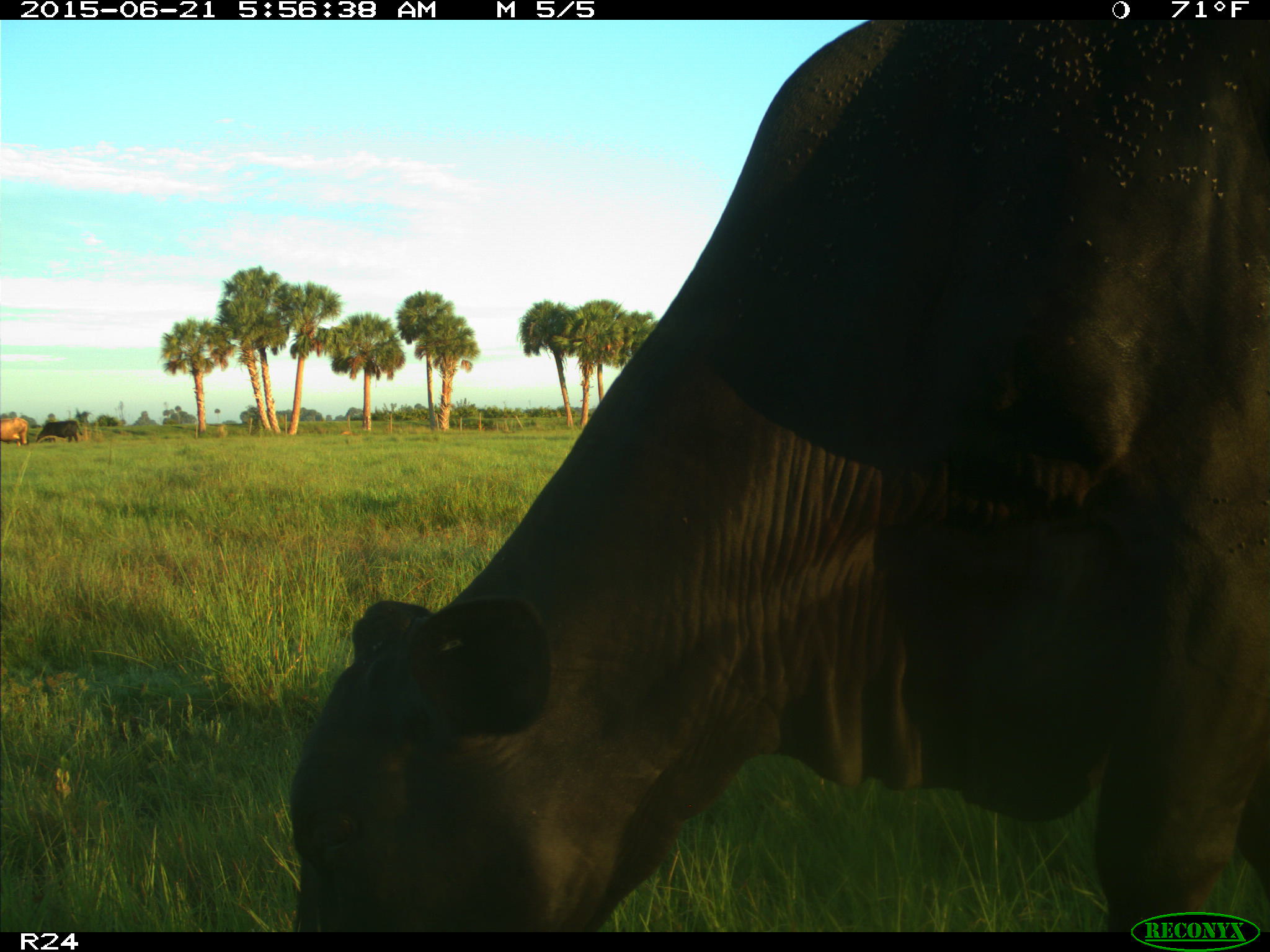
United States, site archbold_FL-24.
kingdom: Animalia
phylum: Chordata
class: Mammalia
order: Artiodactyla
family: Bovidae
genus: Bos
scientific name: Bos taurus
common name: domestic cow